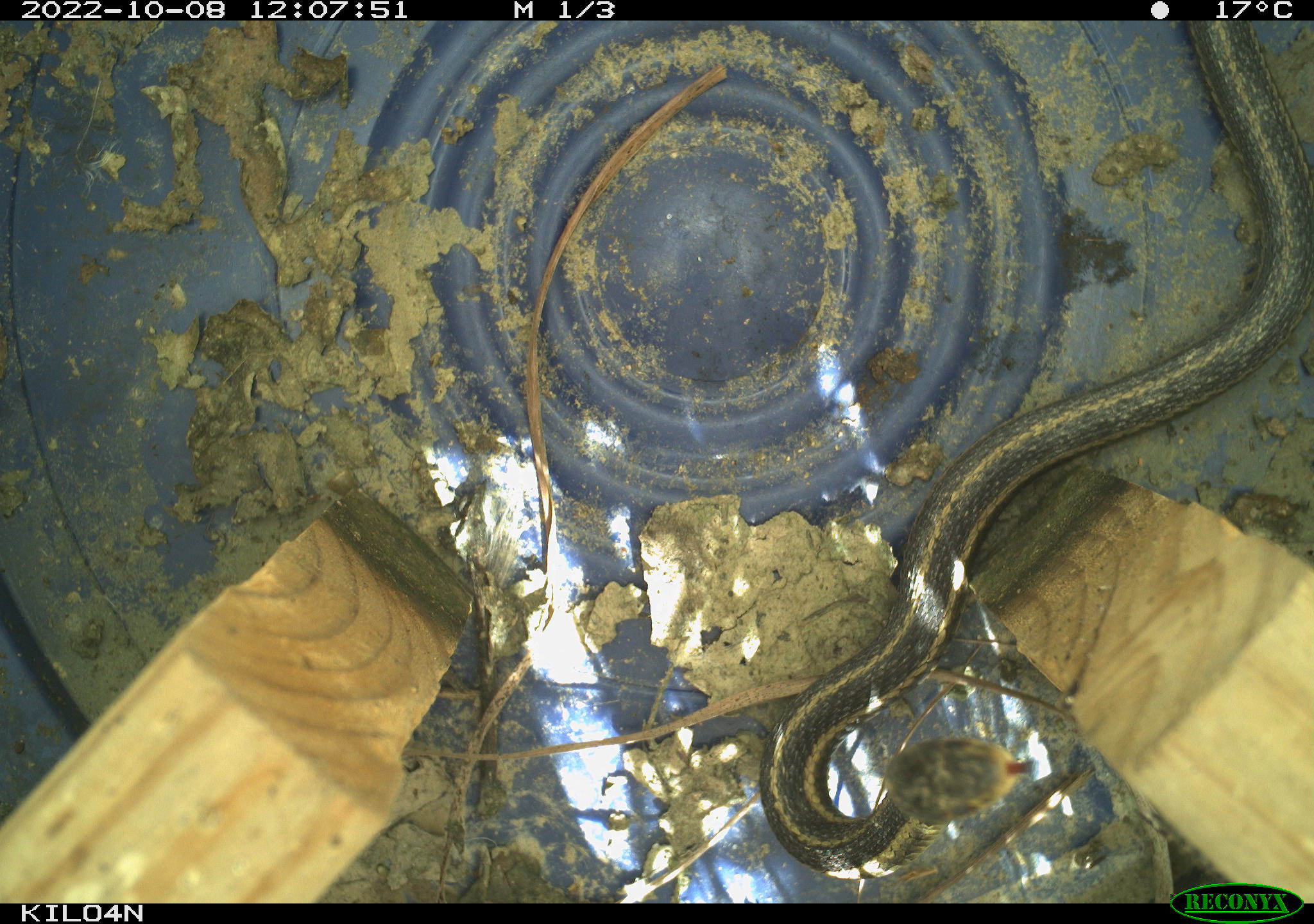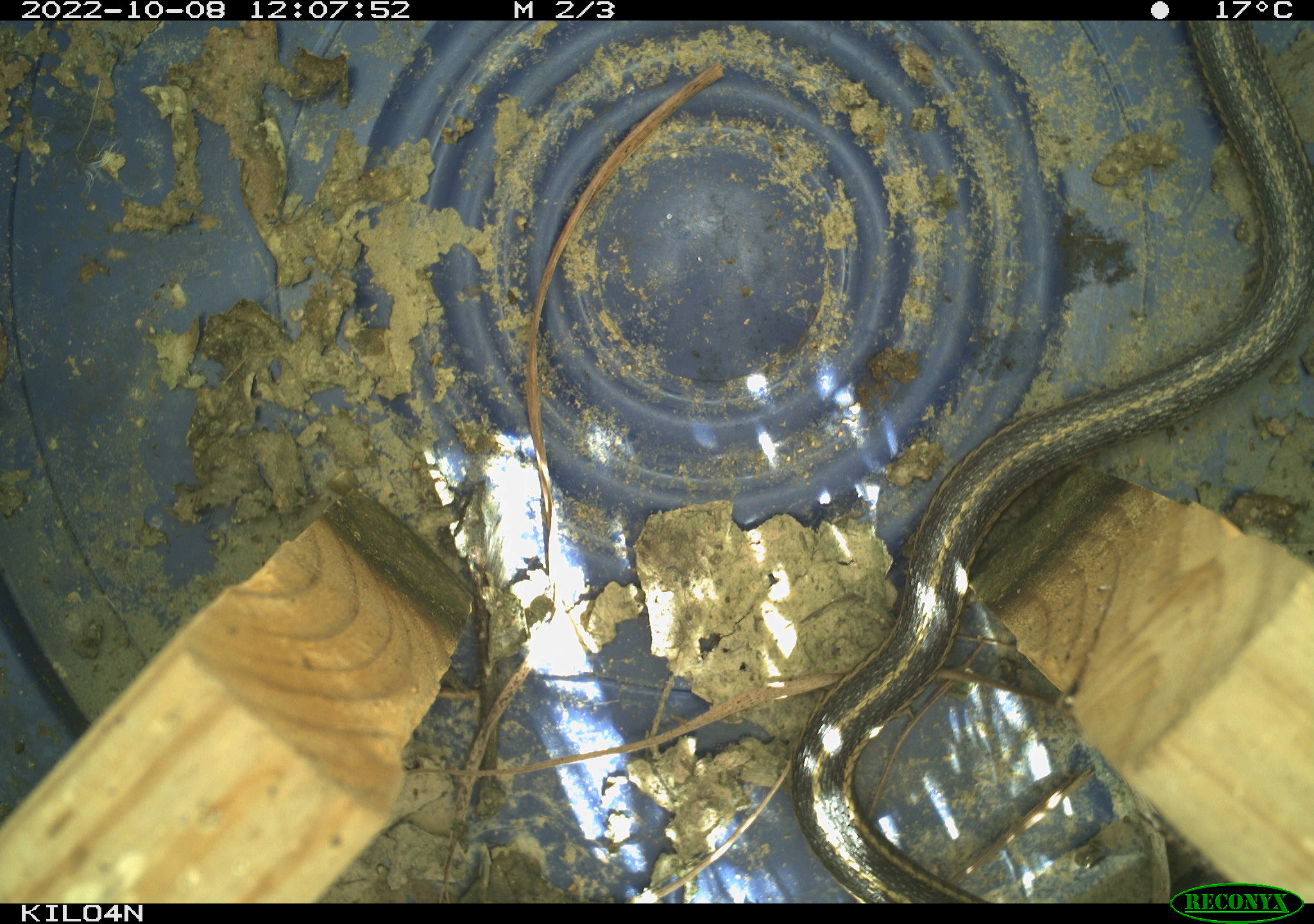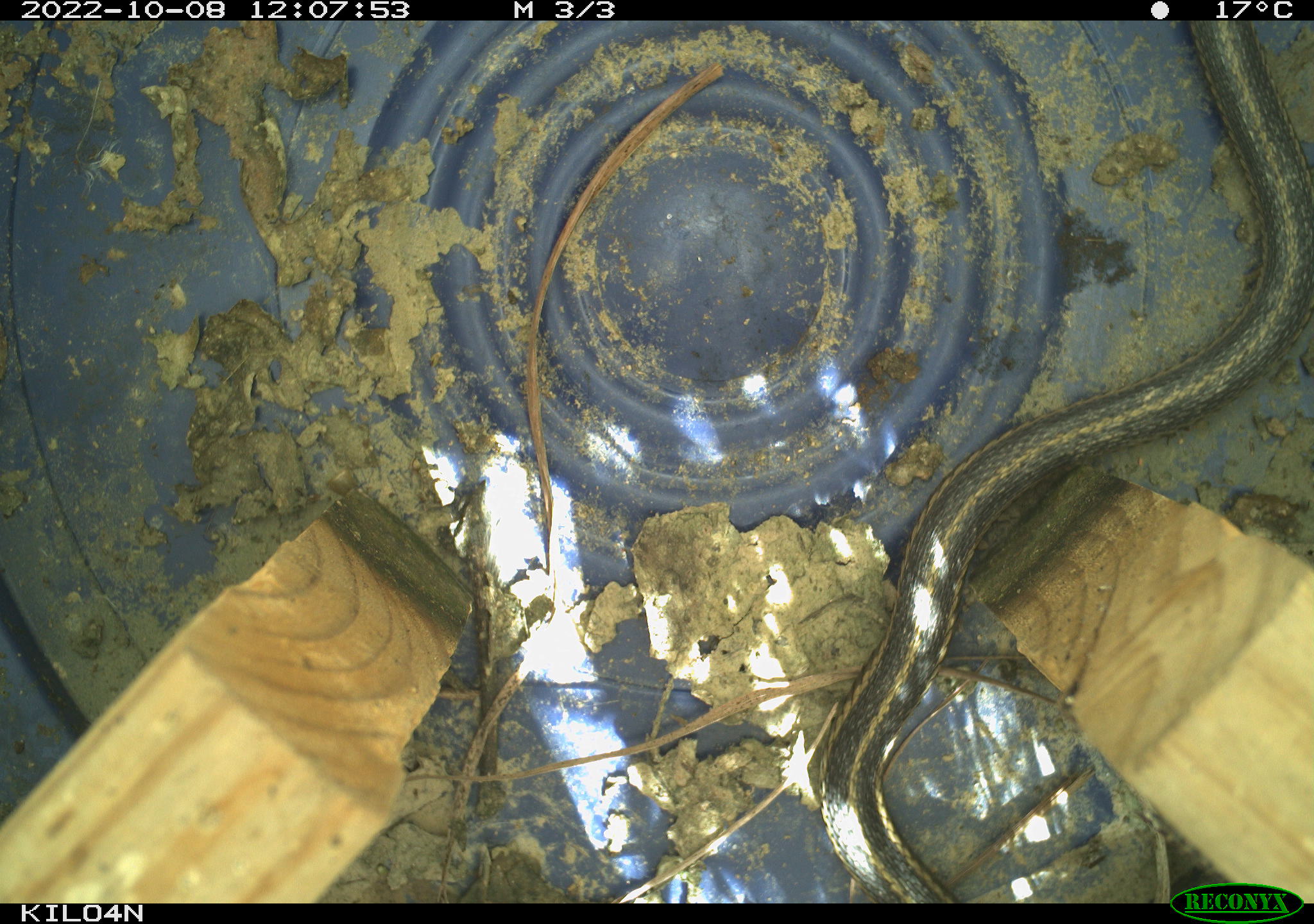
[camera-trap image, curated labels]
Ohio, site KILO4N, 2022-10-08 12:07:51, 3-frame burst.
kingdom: Animalia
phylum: Chordata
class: Reptilia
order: Squamata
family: Colubridae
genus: Thamnophis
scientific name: Thamnophis sirtalis sirtalis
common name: eastern gartersnake